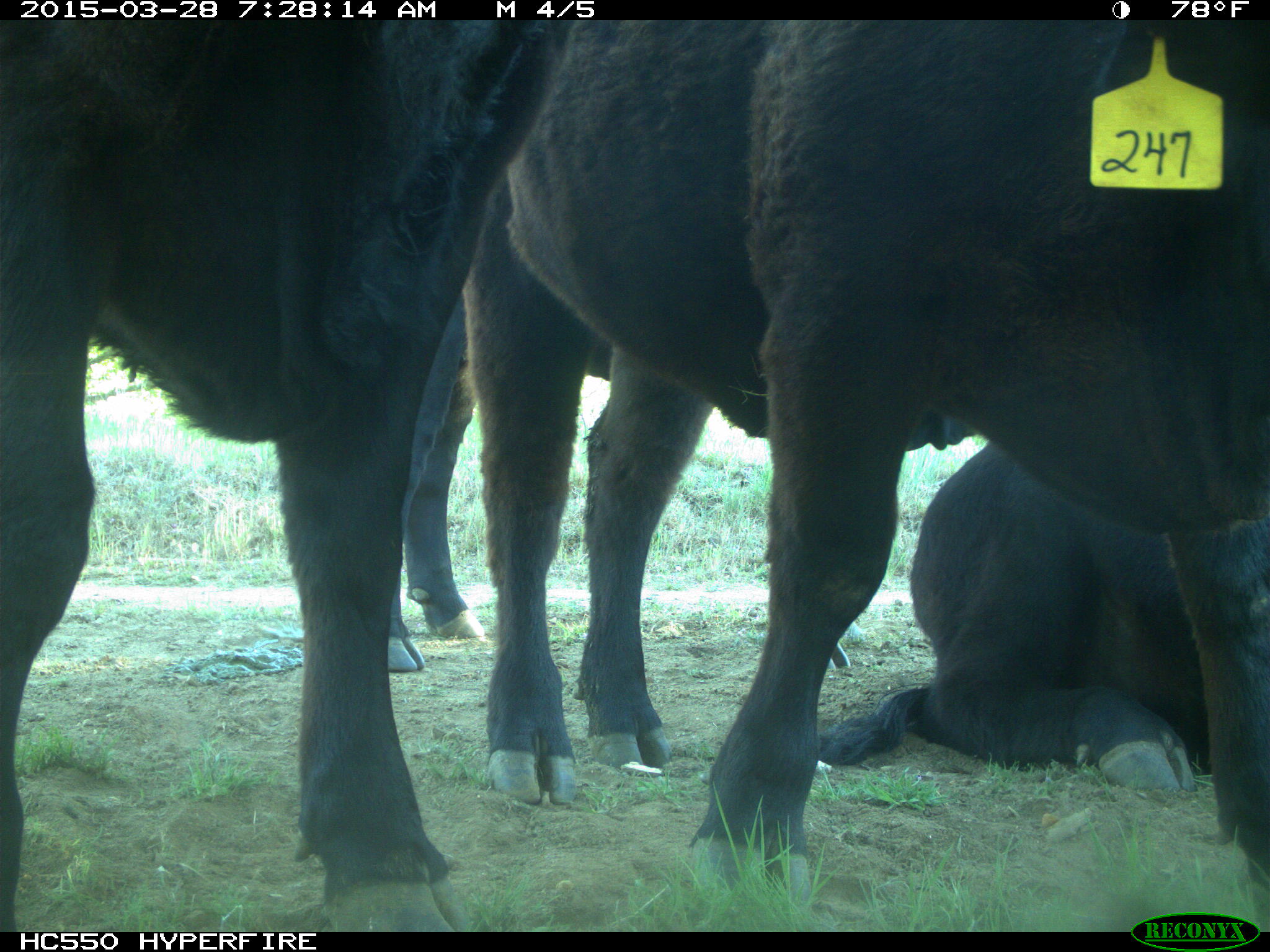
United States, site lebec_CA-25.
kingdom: Animalia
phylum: Chordata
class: Mammalia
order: Artiodactyla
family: Bovidae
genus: Bos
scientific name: Bos taurus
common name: domestic cow